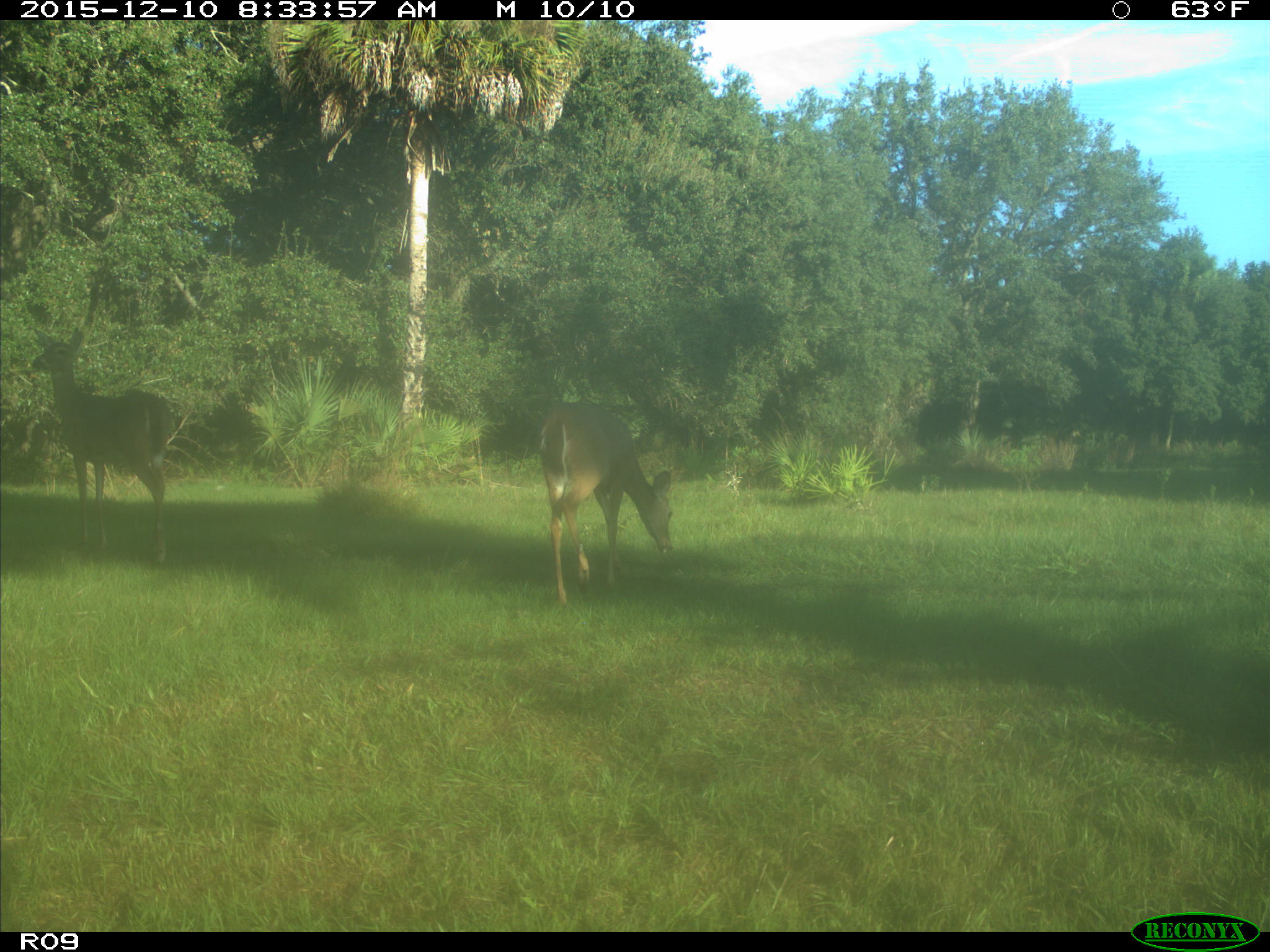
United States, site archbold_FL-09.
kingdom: Animalia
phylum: Chordata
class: Mammalia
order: Artiodactyla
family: Cervidae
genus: Odocoileus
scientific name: Odocoileus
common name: deer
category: unidentified deer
Unidentified deer (deer) (Odocoileus).